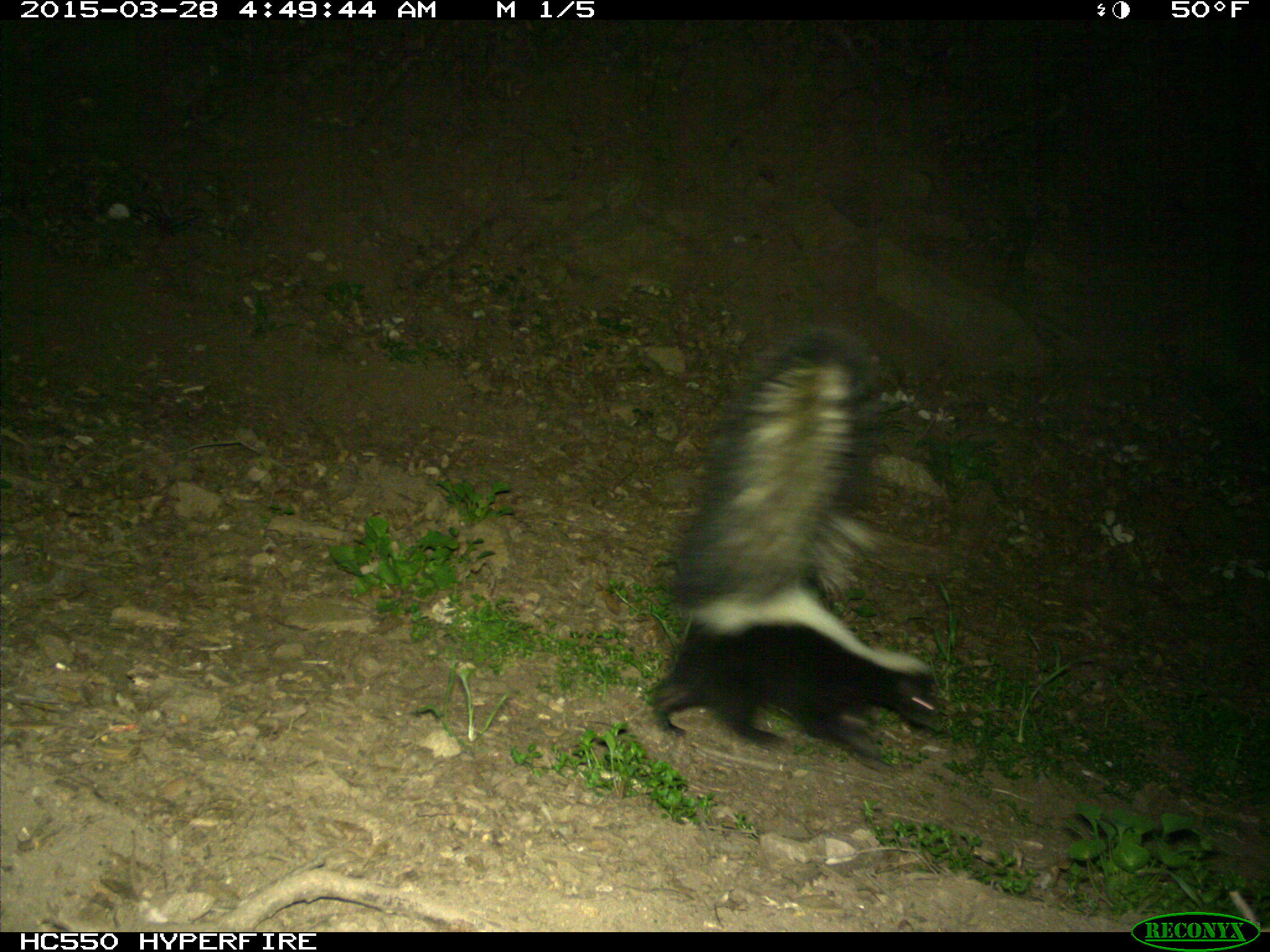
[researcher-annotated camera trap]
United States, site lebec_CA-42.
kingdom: Animalia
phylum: Chordata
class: Mammalia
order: Carnivora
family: Mephitidae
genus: Mephitis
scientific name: Mephitis mephitis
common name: striped skunk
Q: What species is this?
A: Mephitis mephitis (striped skunk).